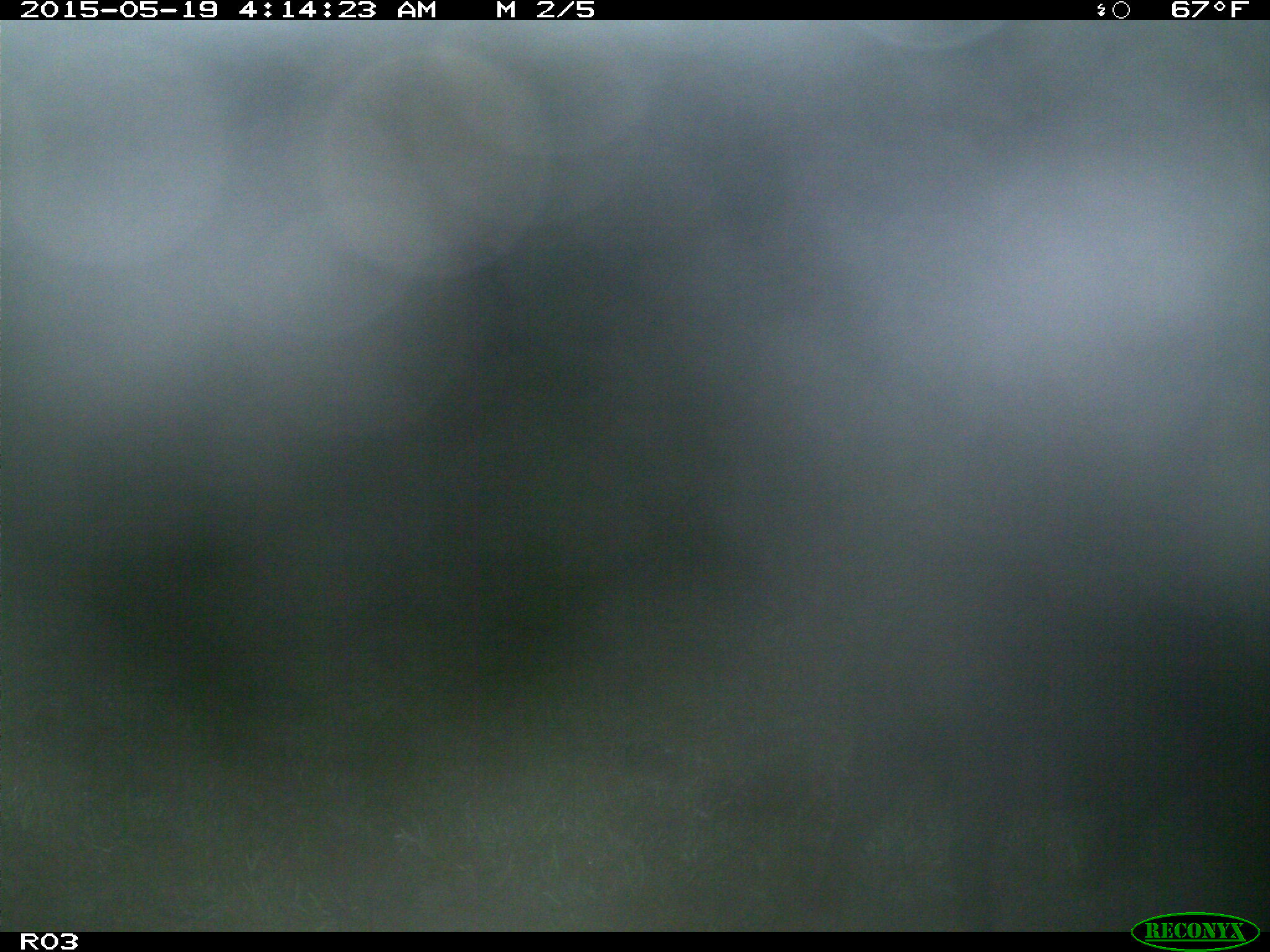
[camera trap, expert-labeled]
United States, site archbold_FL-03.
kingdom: Animalia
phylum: Chordata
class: Mammalia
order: Artiodactyla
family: Suidae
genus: Sus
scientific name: Sus scrofa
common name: wild boar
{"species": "Sus scrofa (wild boar)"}